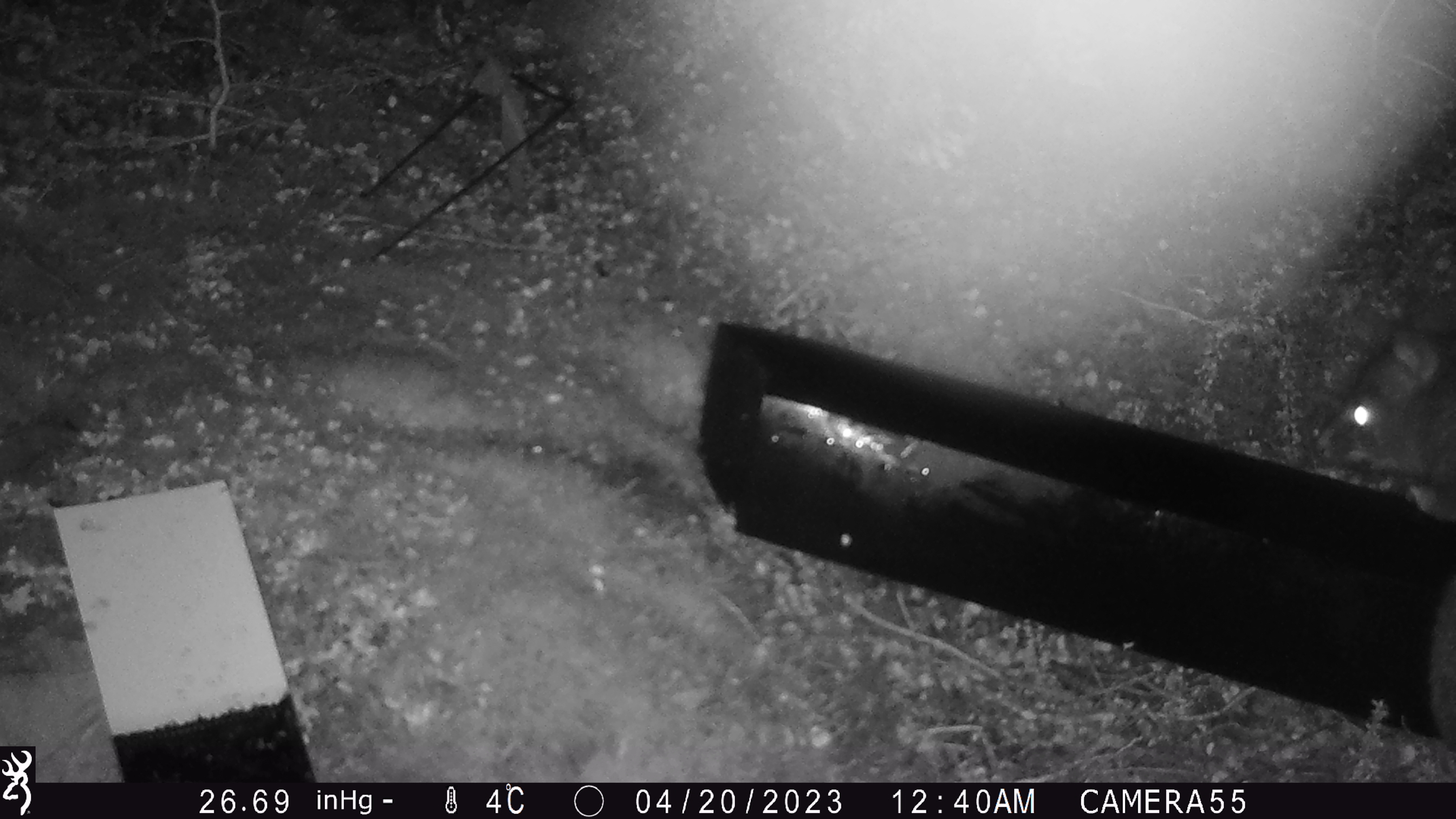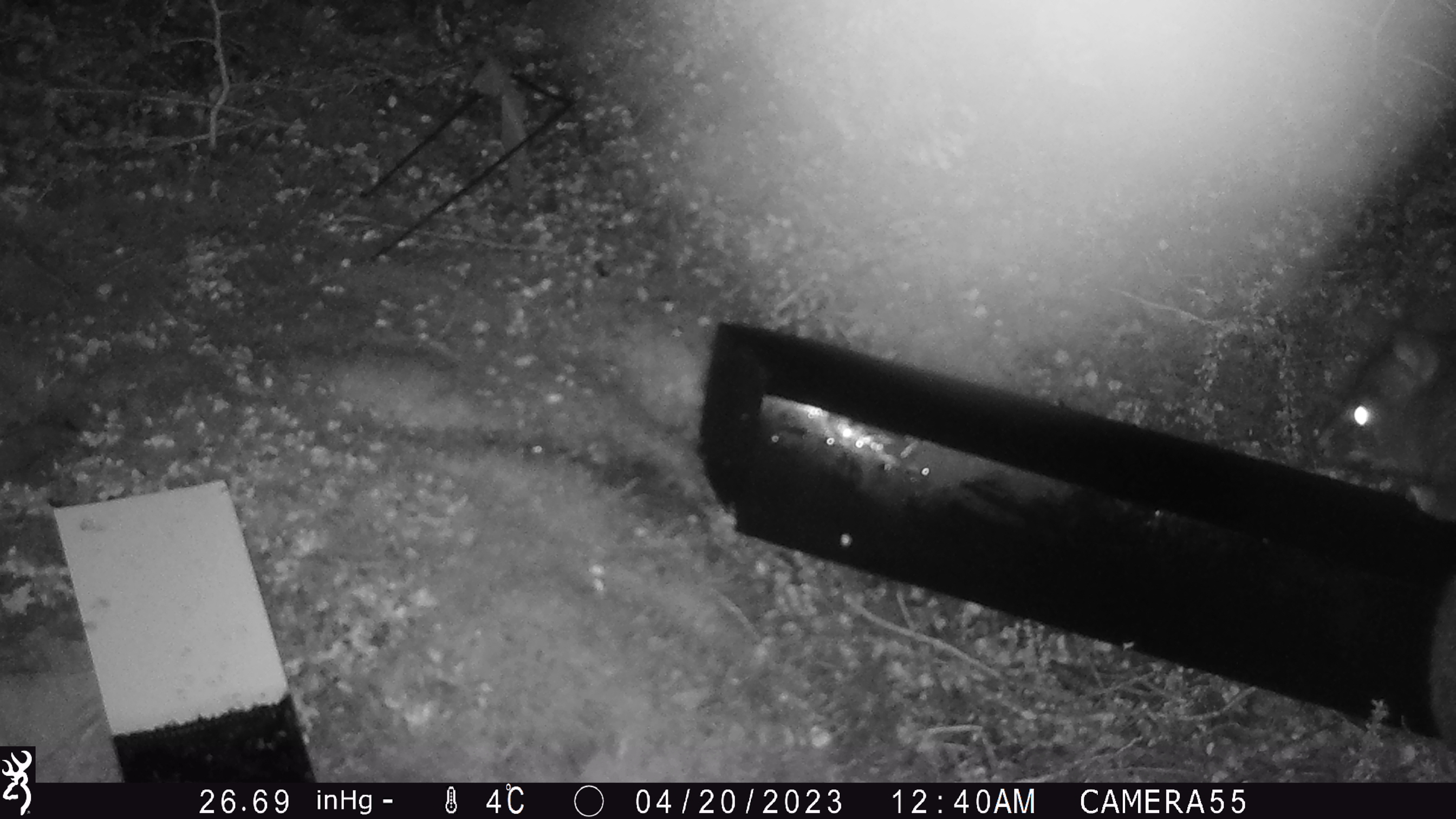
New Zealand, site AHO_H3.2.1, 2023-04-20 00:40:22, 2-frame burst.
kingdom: Animalia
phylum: Chordata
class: Mammalia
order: Diprotodontia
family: Phalangeridae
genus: Trichosurus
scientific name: Trichosurus vulpecula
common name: common brushtail possum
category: possum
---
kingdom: Animalia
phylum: Chordata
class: Mammalia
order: Carnivora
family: Mustelidae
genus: Mustela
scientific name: Mustela erminea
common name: stoat